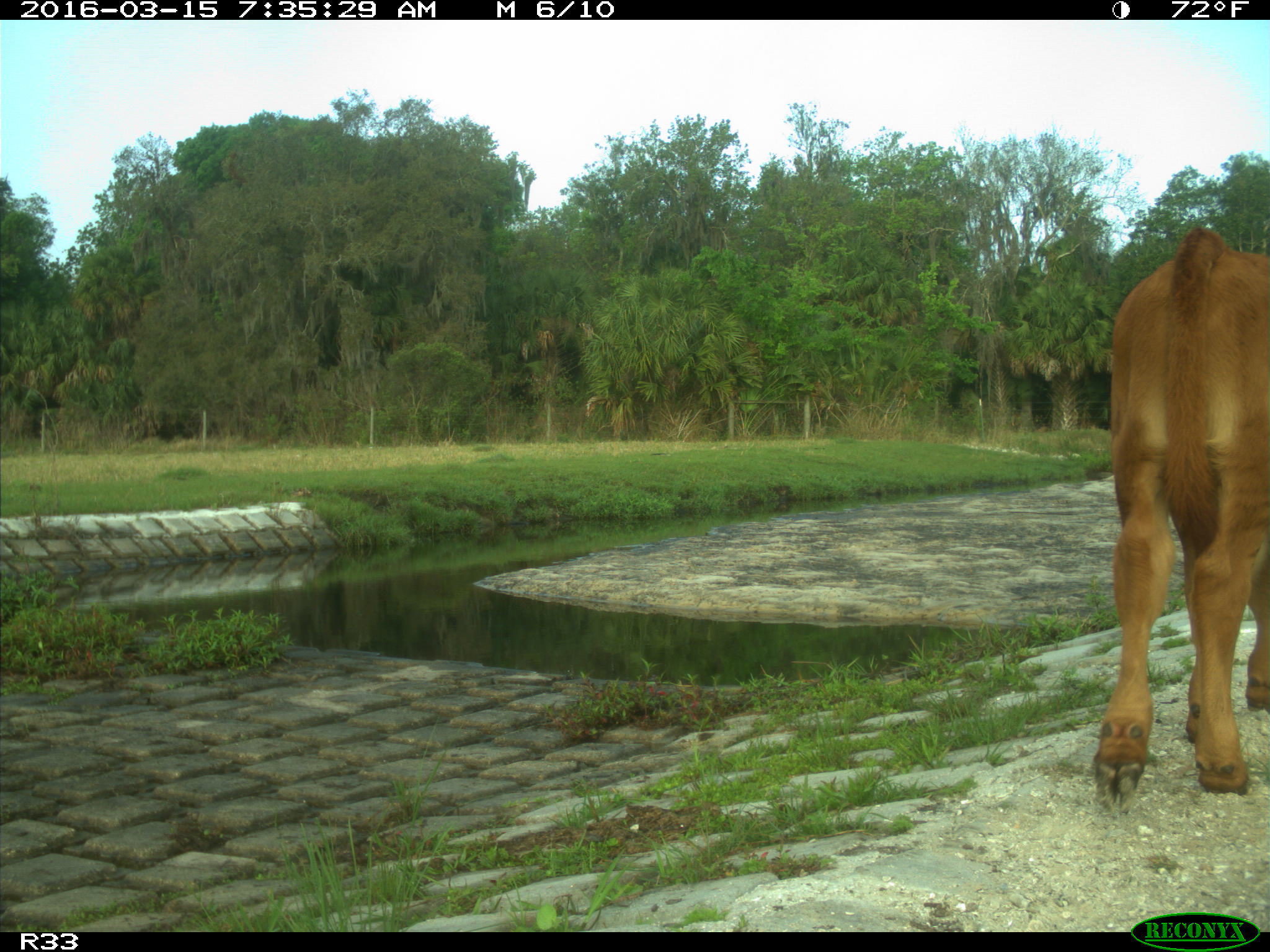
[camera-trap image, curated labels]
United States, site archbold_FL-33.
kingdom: Animalia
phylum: Chordata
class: Mammalia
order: Artiodactyla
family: Bovidae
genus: Bos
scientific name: Bos taurus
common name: domestic cow